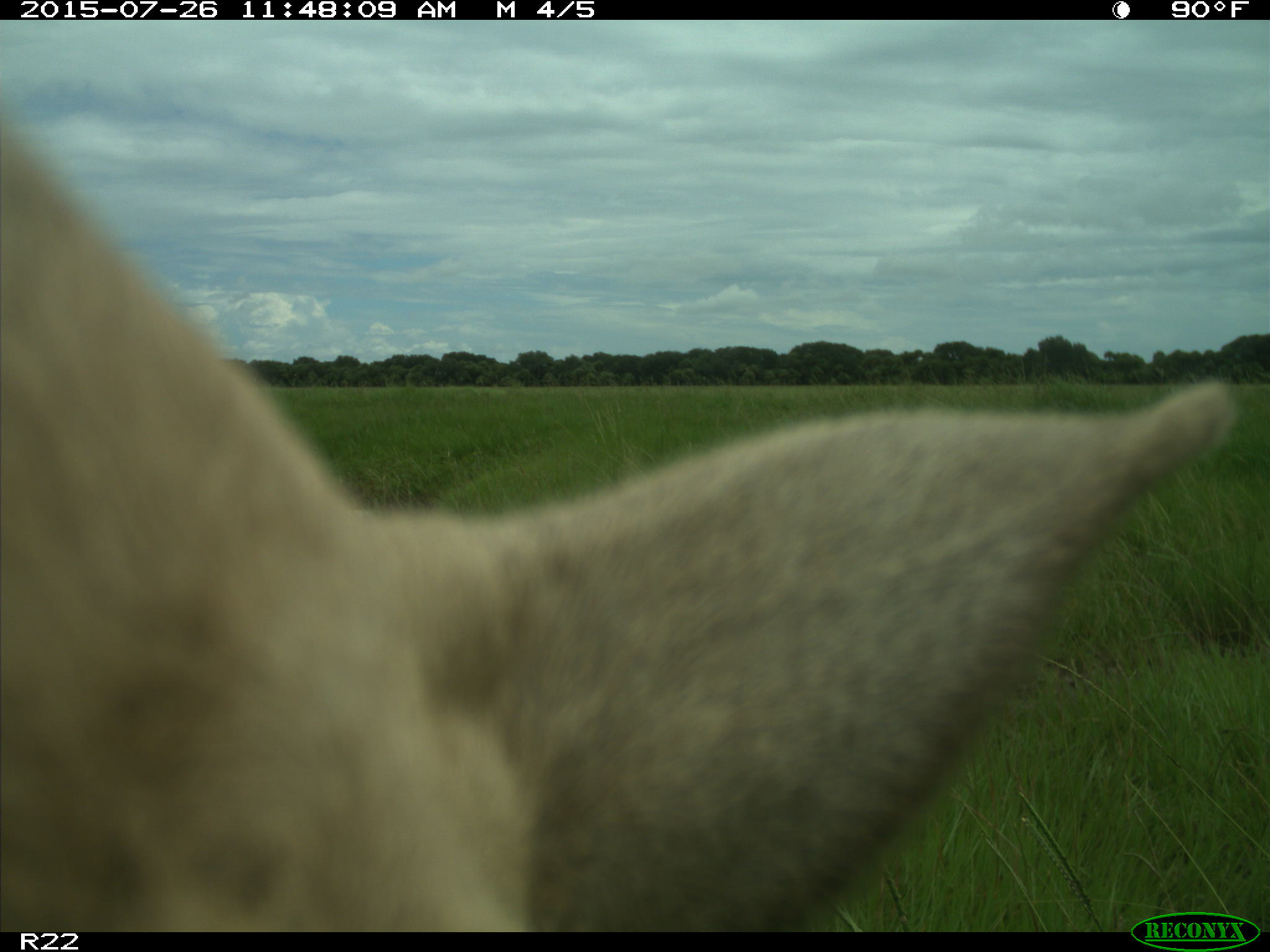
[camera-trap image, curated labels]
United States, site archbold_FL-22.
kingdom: Animalia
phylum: Chordata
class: Mammalia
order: Artiodactyla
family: Bovidae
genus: Bos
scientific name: Bos taurus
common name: domestic cow